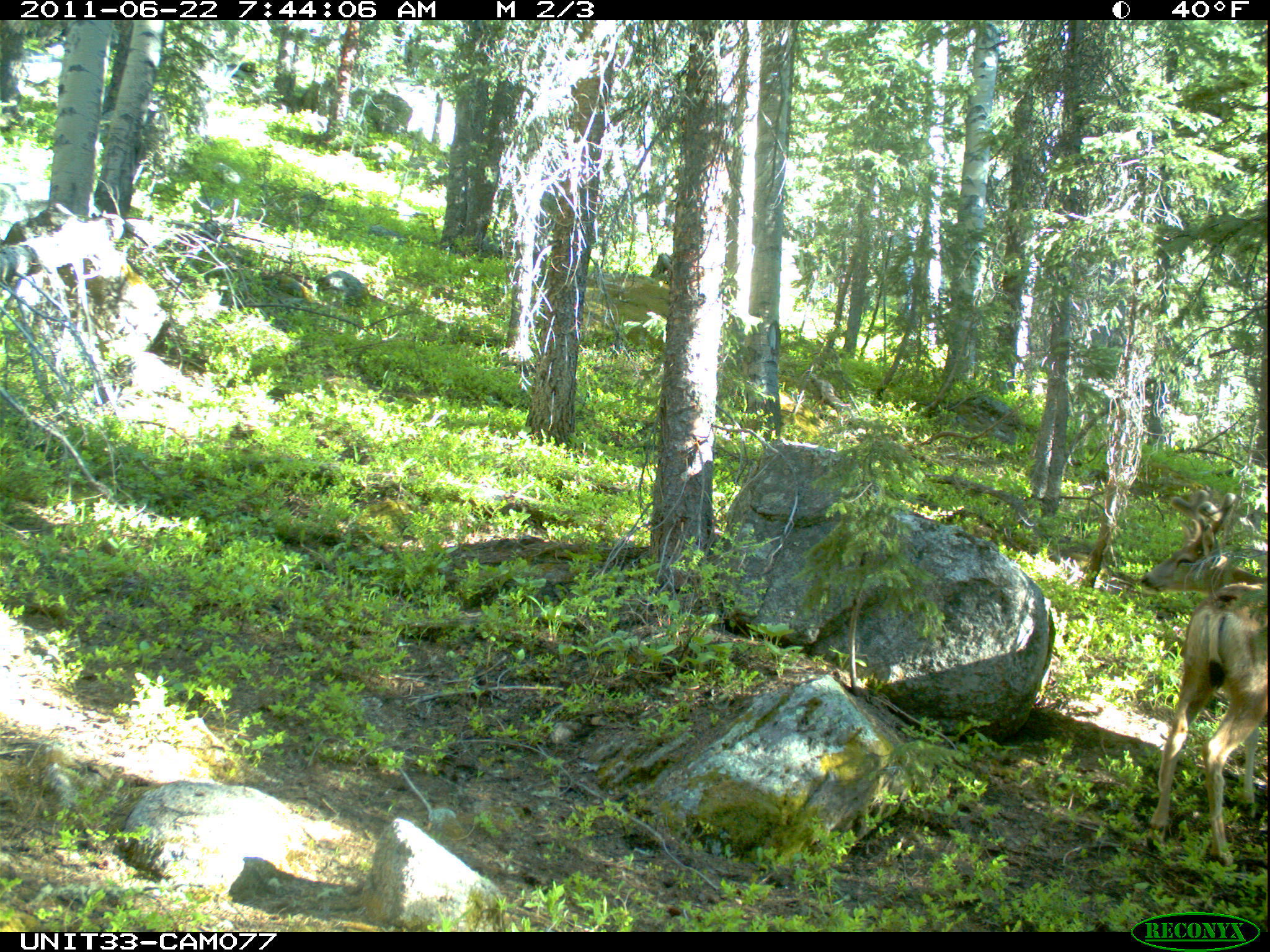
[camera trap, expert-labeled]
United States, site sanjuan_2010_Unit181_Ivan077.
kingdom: Animalia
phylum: Chordata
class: Mammalia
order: Artiodactyla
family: Cervidae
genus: Odocoileus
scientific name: Odocoileus hemionus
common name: mule deer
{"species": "Odocoileus hemionus (mule deer)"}